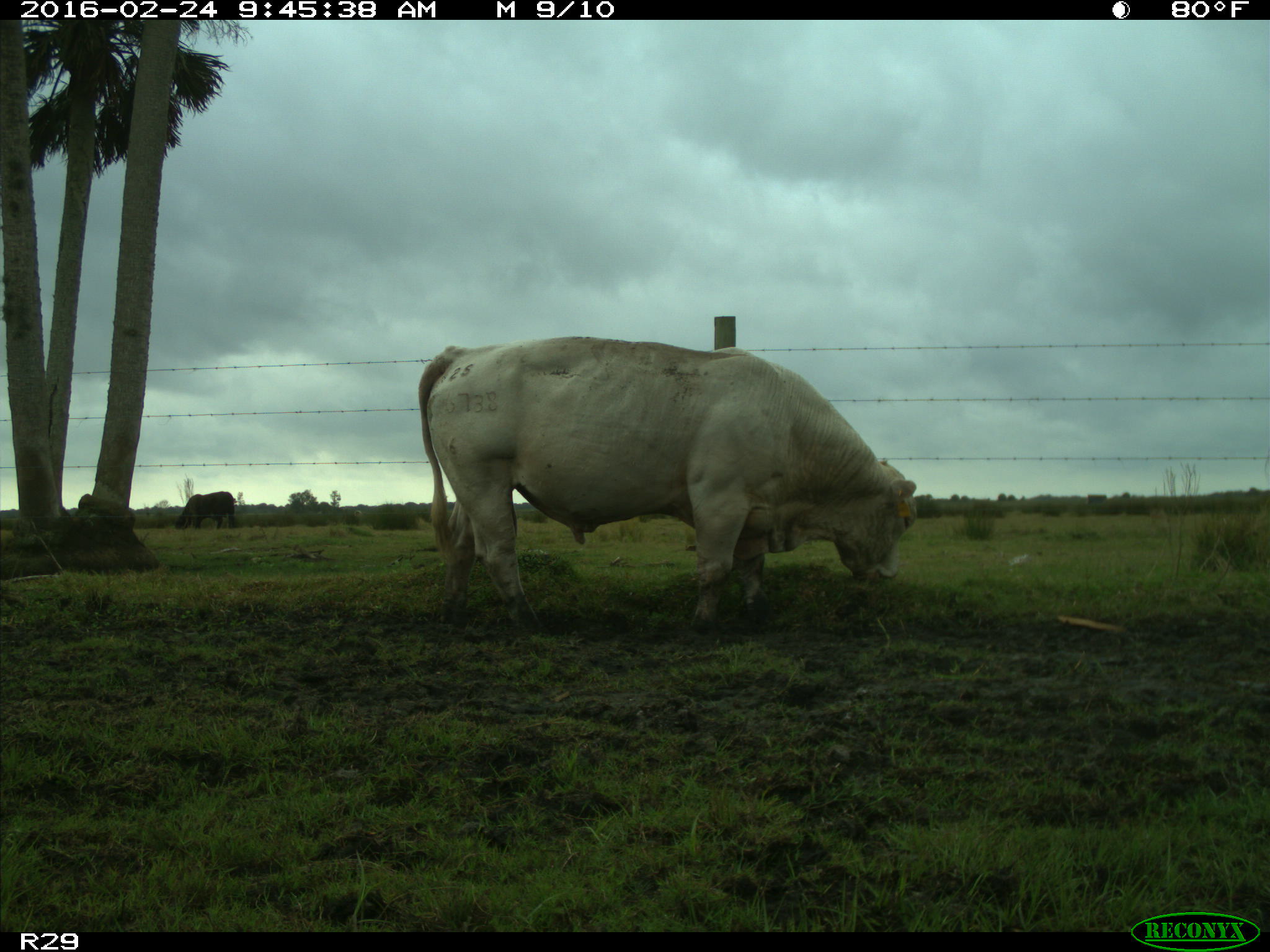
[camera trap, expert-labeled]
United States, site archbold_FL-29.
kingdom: Animalia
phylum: Chordata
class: Mammalia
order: Artiodactyla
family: Bovidae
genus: Bos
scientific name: Bos taurus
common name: domestic cow